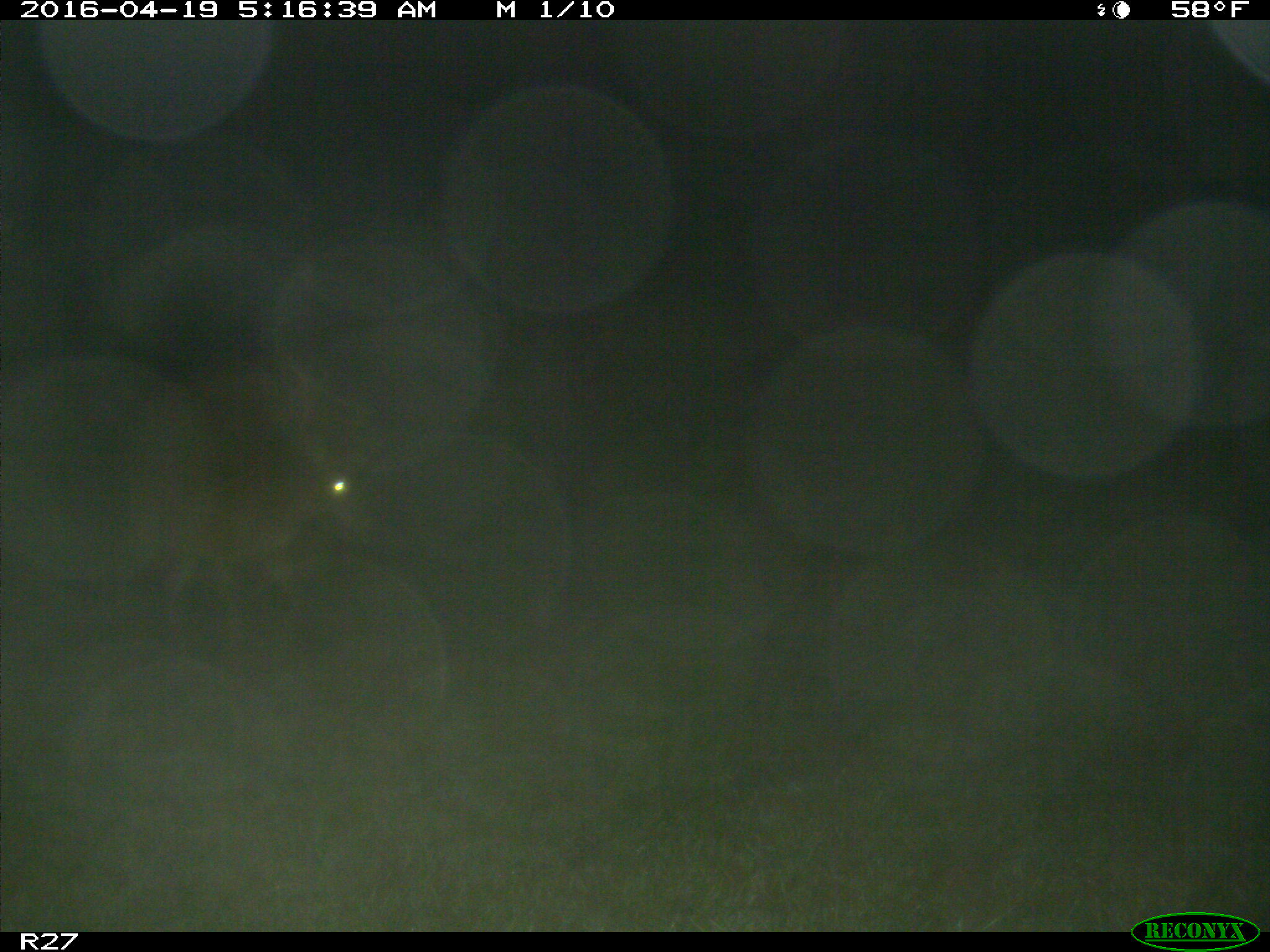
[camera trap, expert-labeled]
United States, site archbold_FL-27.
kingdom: Animalia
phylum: Chordata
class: Mammalia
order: Artiodactyla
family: Cervidae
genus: Odocoileus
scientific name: Odocoileus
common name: deer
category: unidentified deer